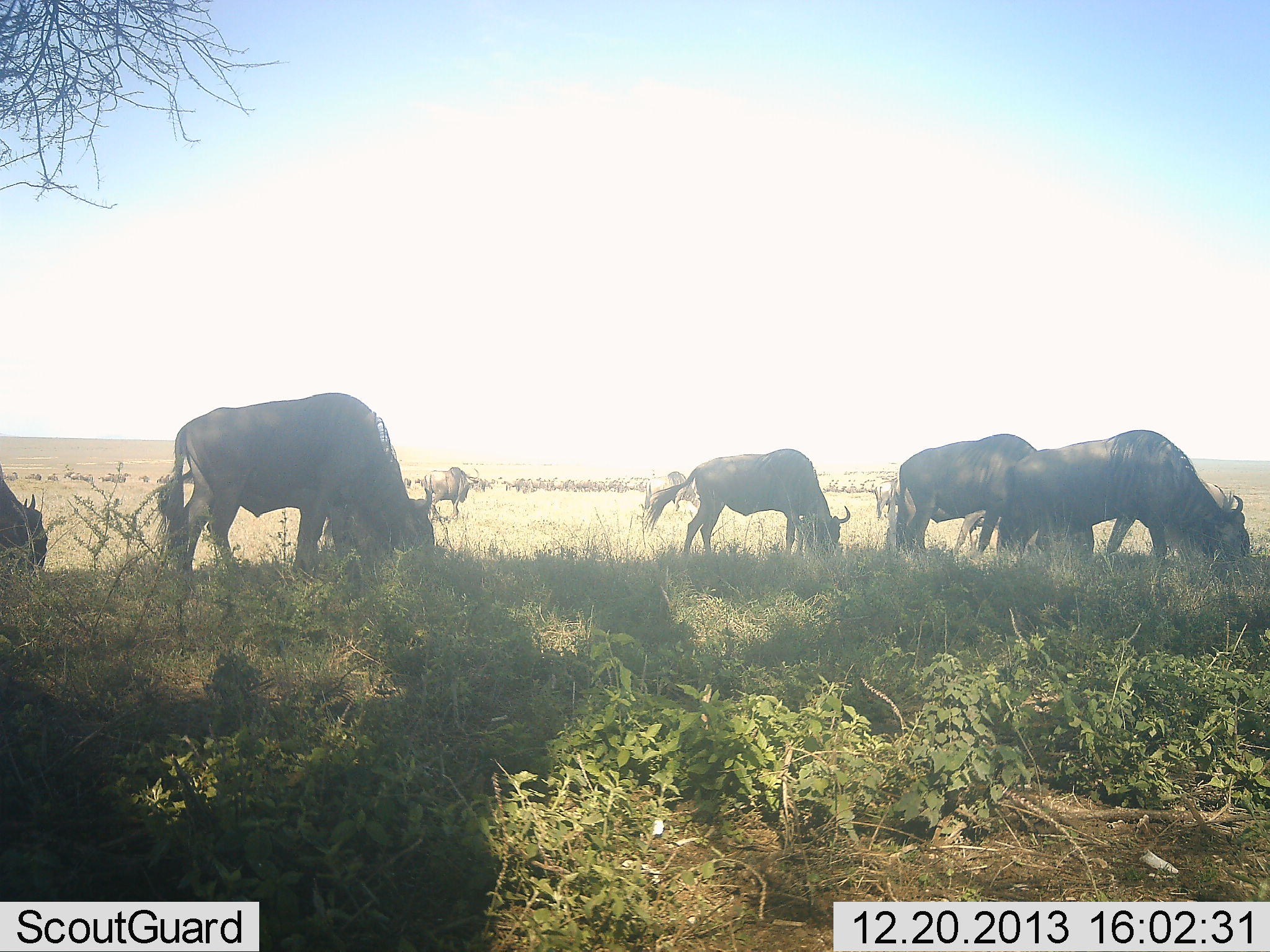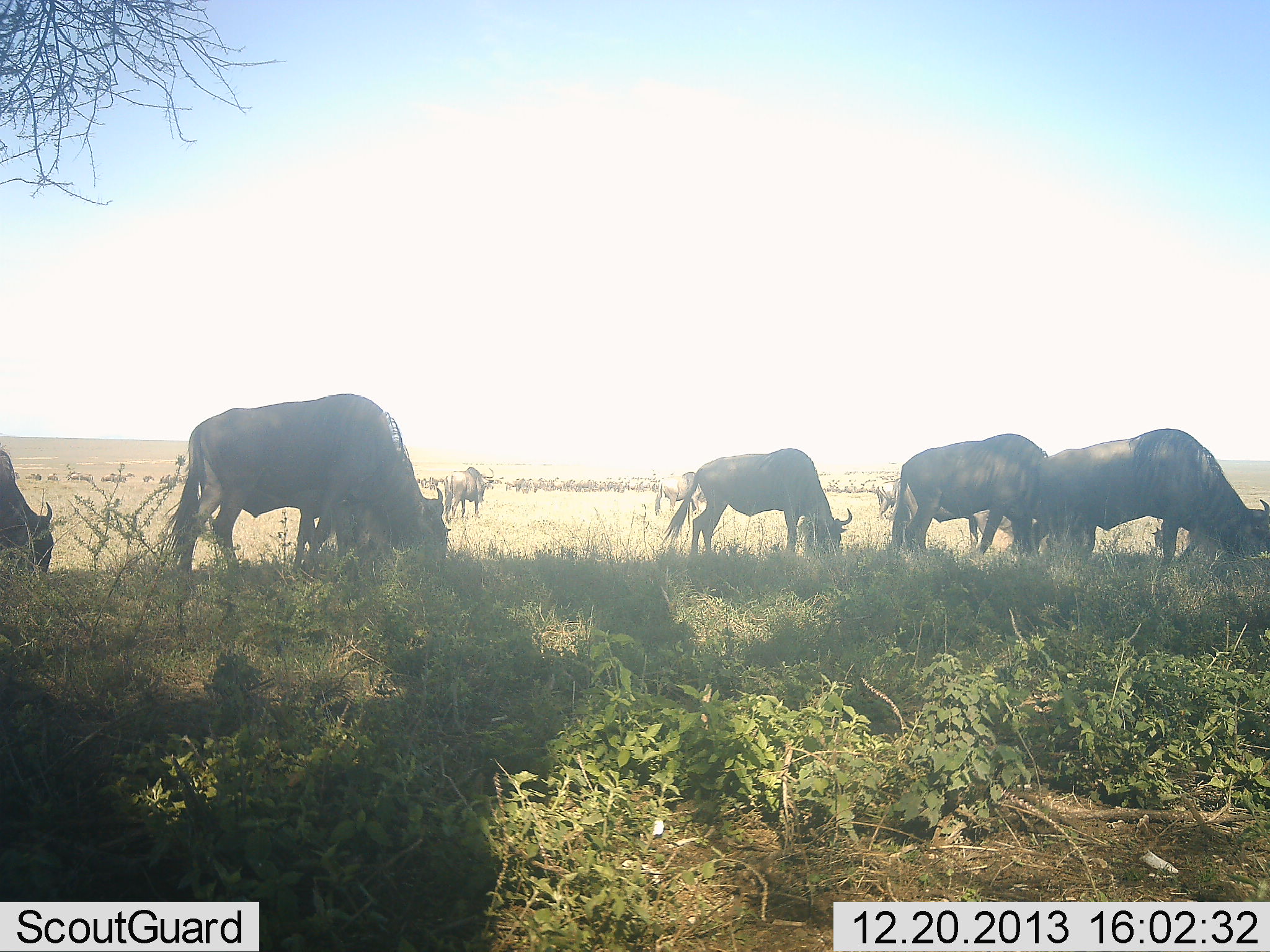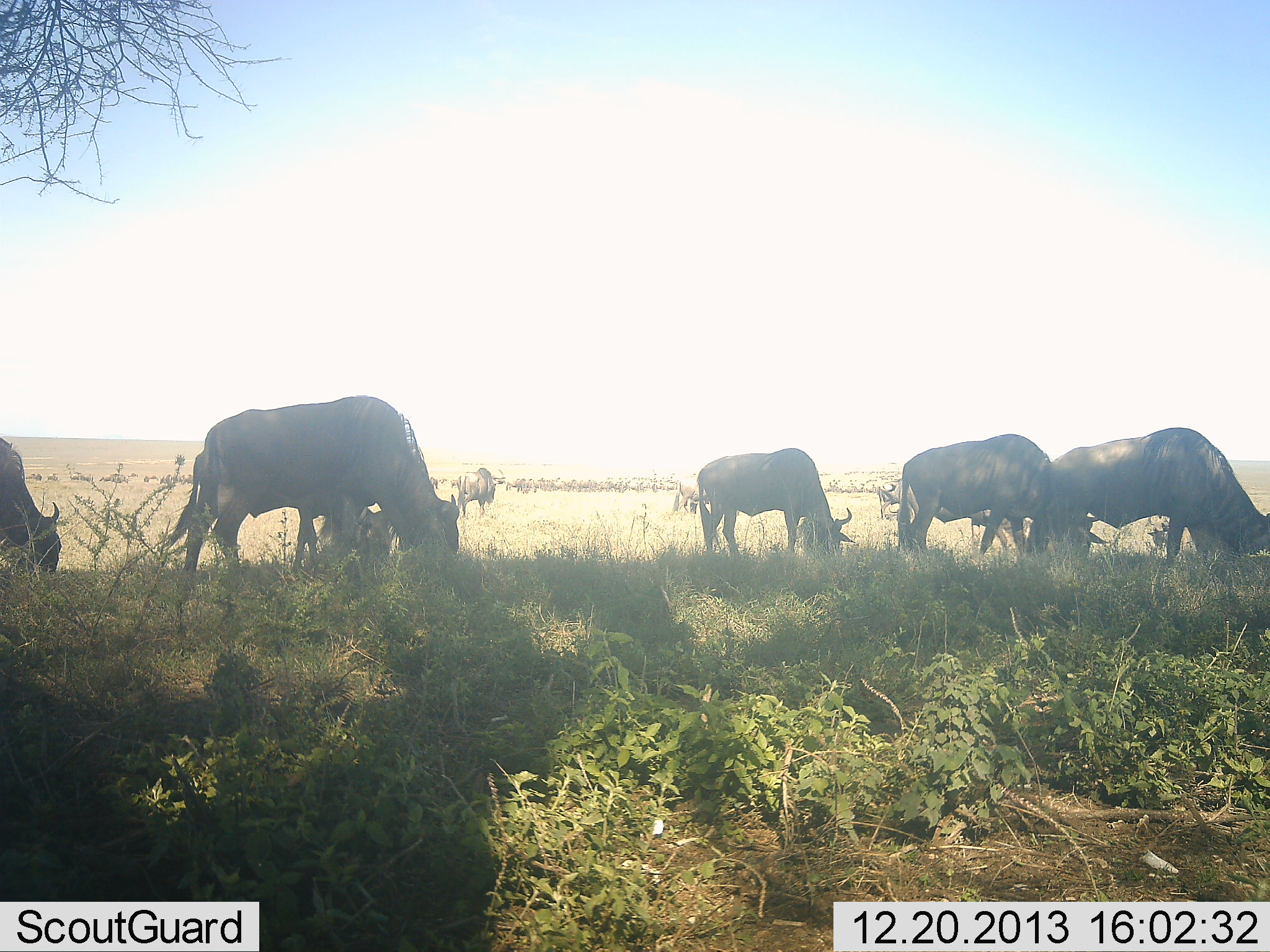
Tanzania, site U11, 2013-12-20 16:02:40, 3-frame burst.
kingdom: Animalia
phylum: Chordata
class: Mammalia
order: Artiodactyla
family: Bovidae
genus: Connochaetes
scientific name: Connochaetes taurinus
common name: blue wildebeest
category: wildebeest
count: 11-50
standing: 30%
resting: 0%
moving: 40%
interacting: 0%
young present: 0%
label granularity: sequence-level